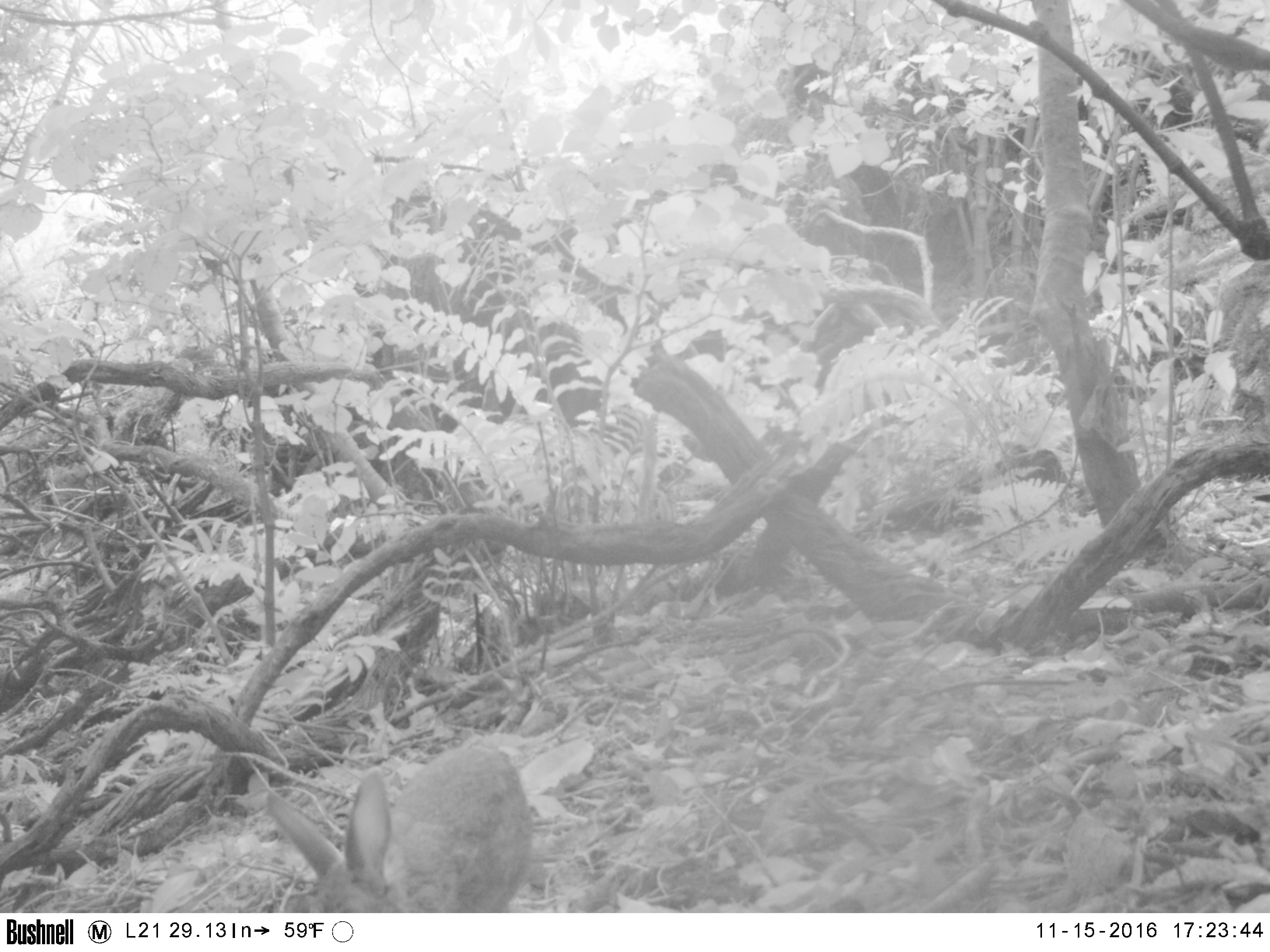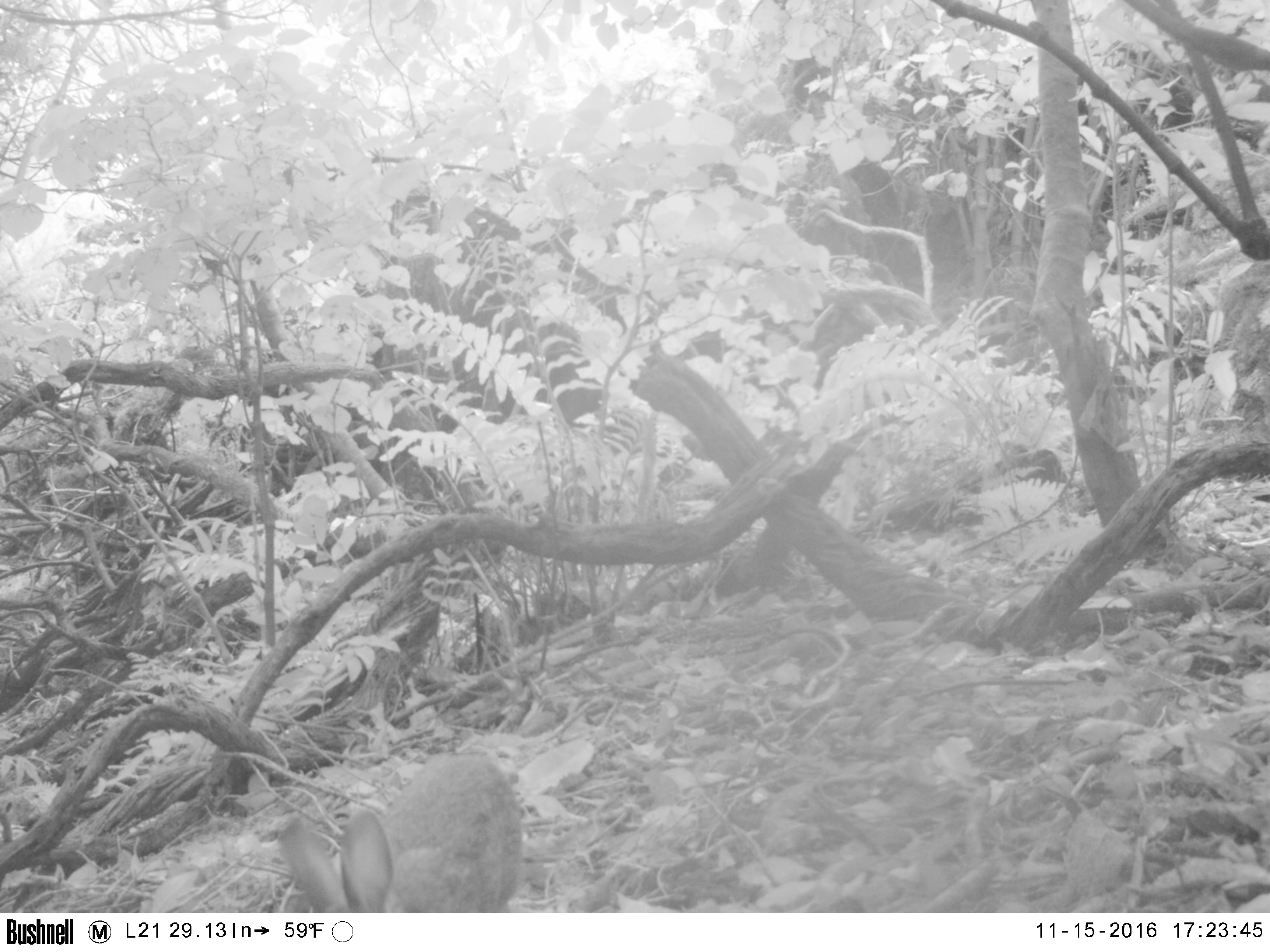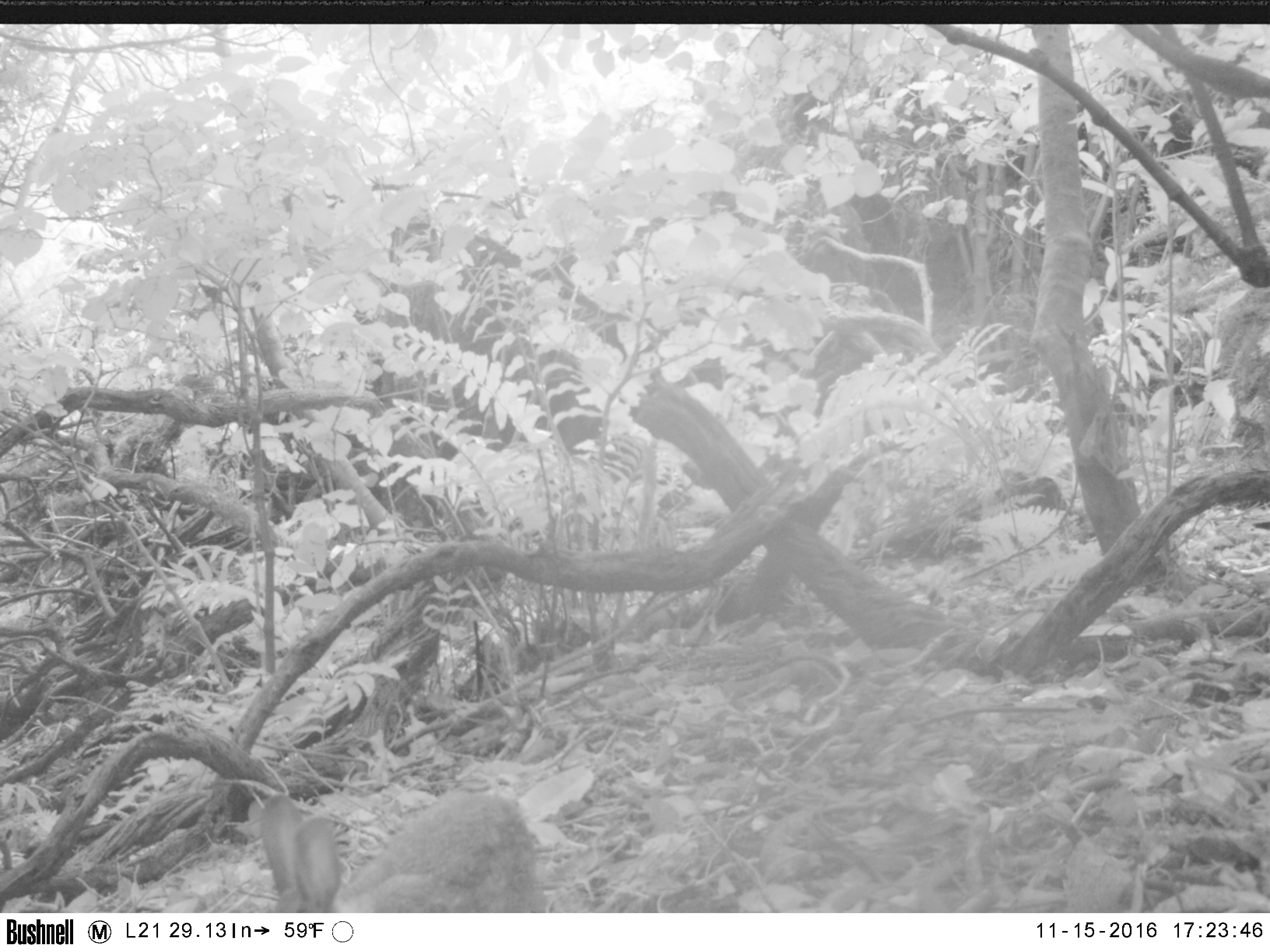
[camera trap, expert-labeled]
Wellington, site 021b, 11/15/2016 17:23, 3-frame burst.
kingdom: Animalia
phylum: Chordata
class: Mammalia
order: Lagomorpha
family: Leporidae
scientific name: Leporidae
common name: rabbit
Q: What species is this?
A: Rabbit (Leporidae).